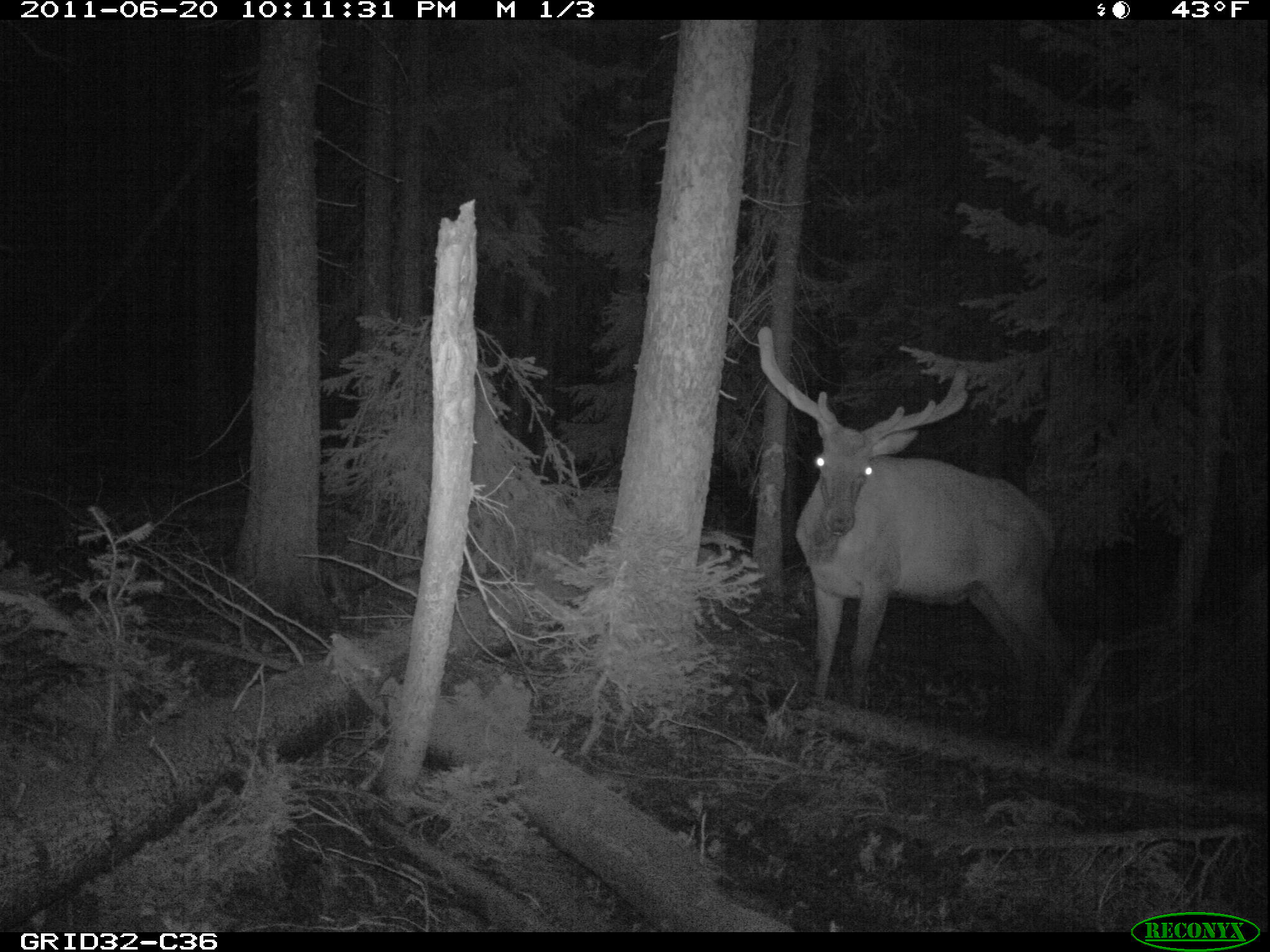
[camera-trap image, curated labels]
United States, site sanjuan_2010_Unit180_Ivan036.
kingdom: Animalia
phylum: Chordata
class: Mammalia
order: Artiodactyla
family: Cervidae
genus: Cervus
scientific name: Cervus elaphus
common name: red deer